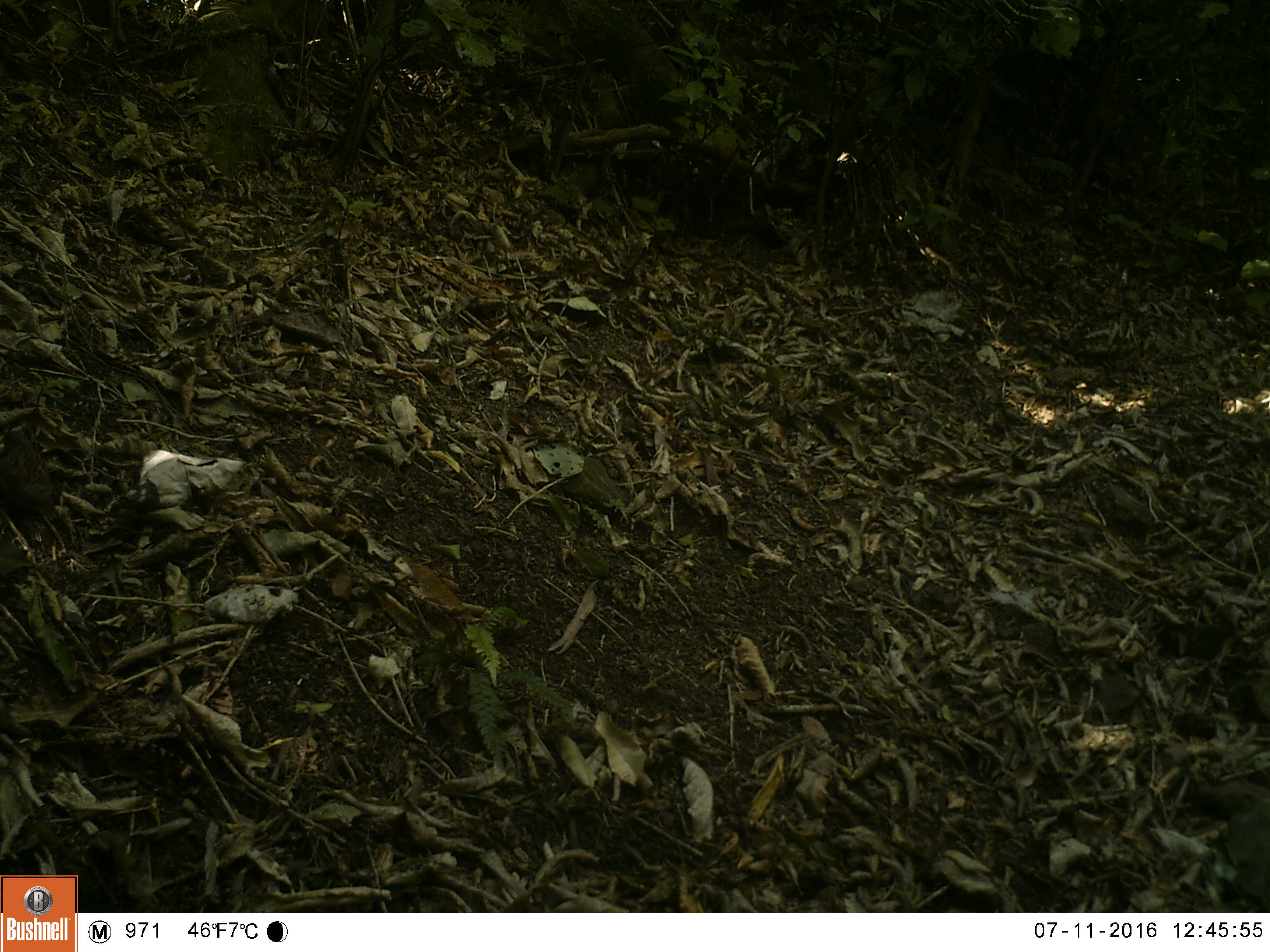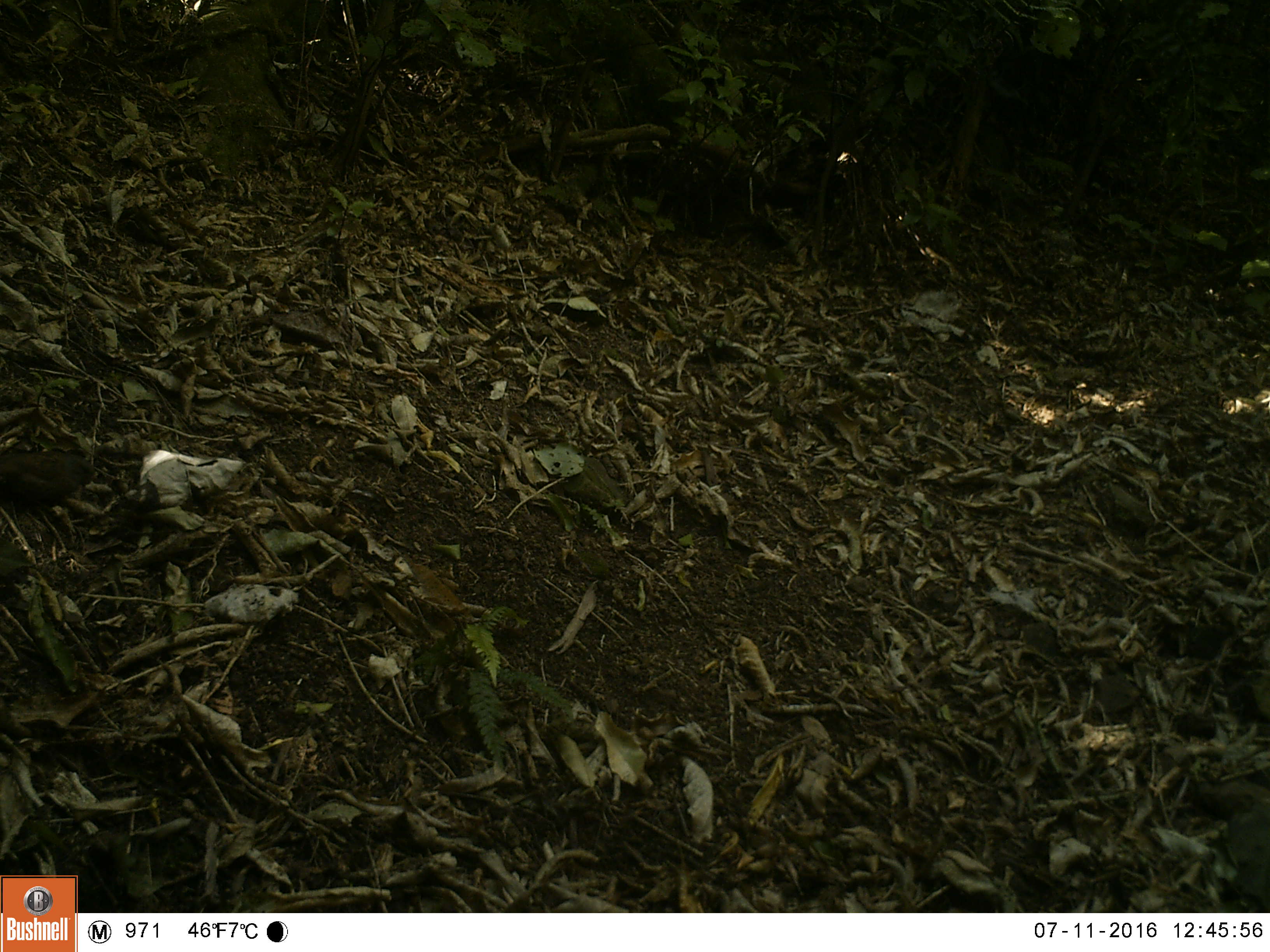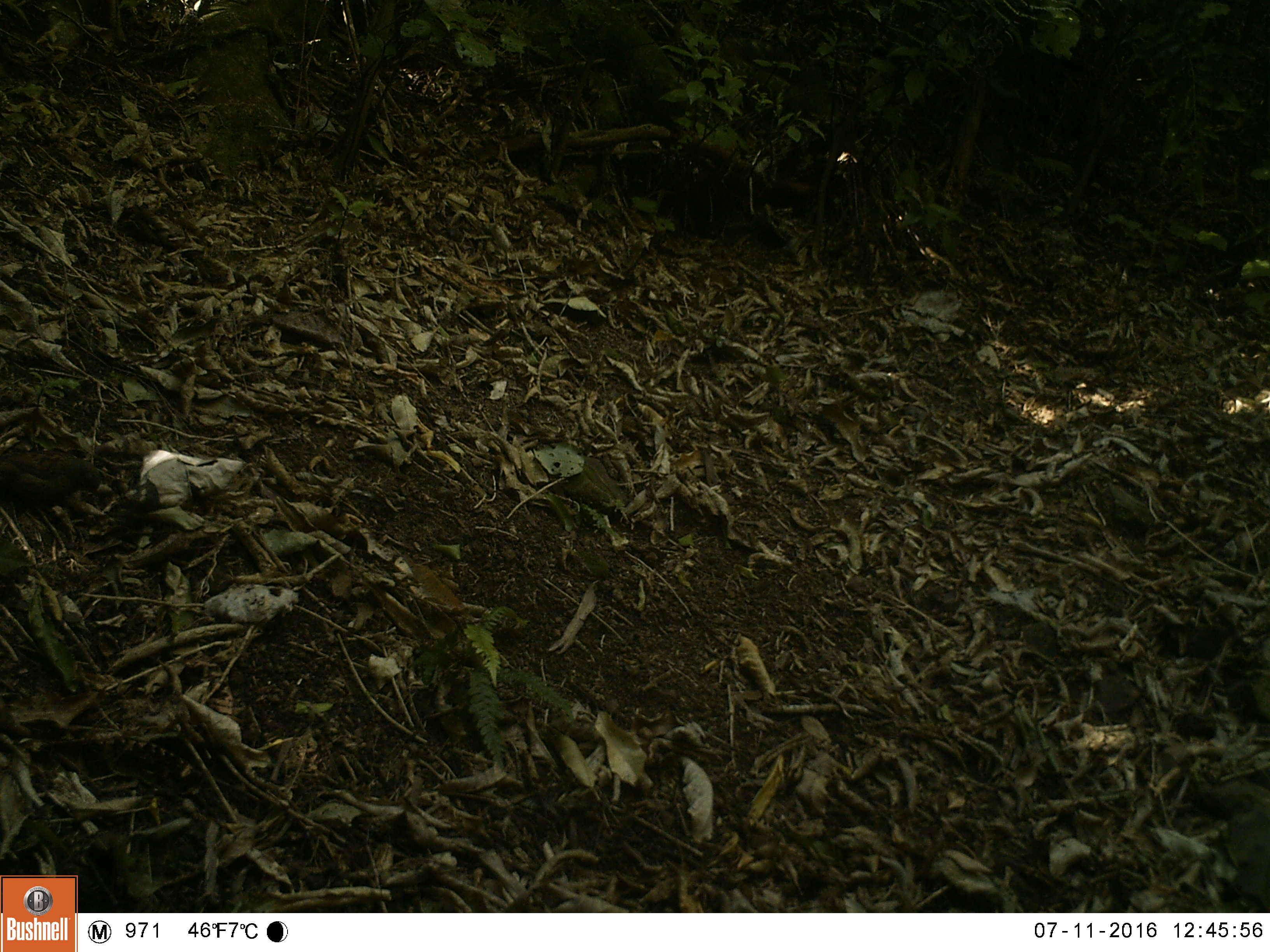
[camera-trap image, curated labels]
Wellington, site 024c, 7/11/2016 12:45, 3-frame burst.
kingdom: Animalia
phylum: Chordata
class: Aves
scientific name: Aves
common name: bird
Bird (Aves).